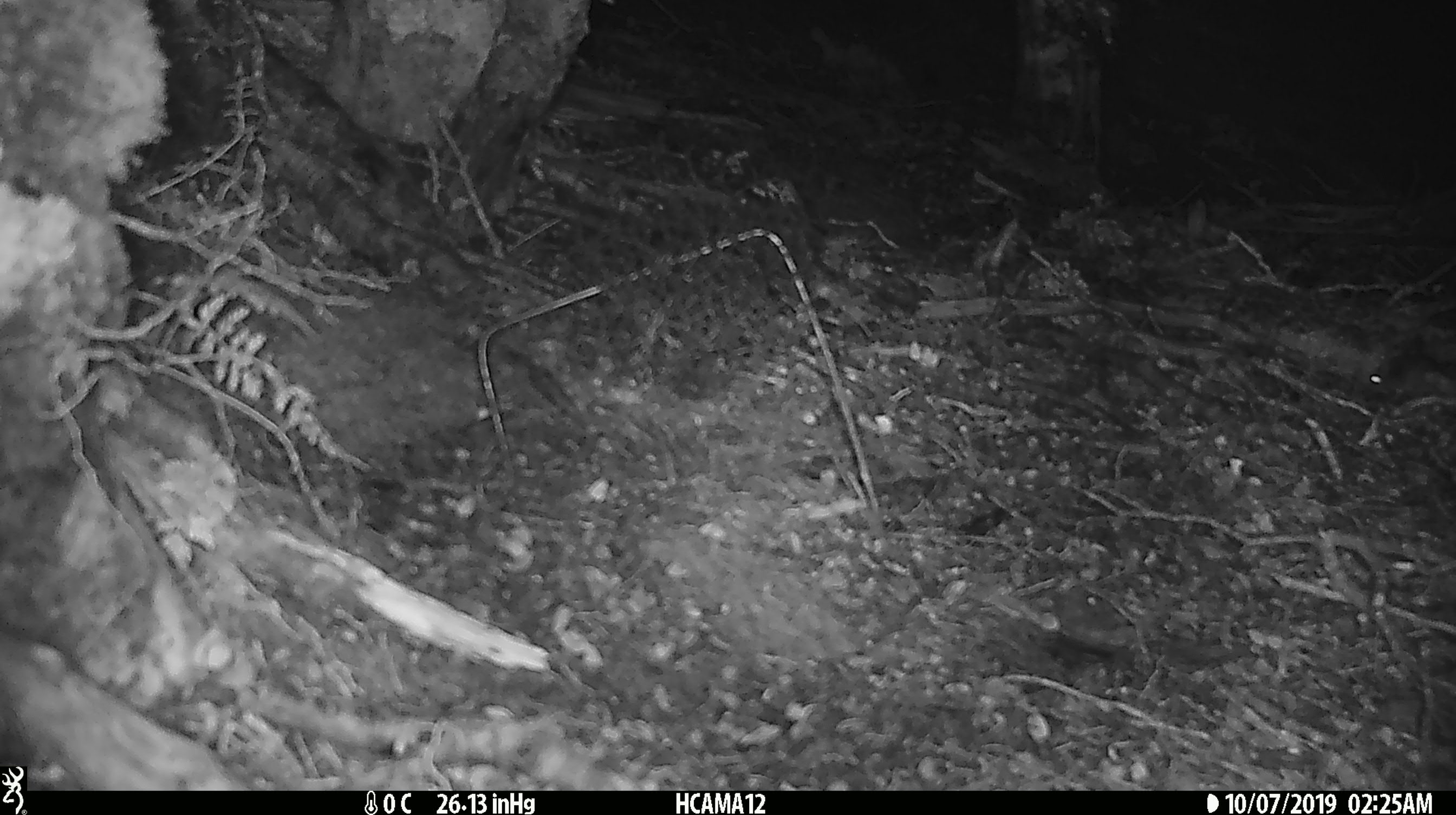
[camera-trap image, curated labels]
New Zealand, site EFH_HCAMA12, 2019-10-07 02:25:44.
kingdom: Animalia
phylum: Chordata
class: Mammalia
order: Rodentia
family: Muridae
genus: Mus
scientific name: Mus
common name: mouse